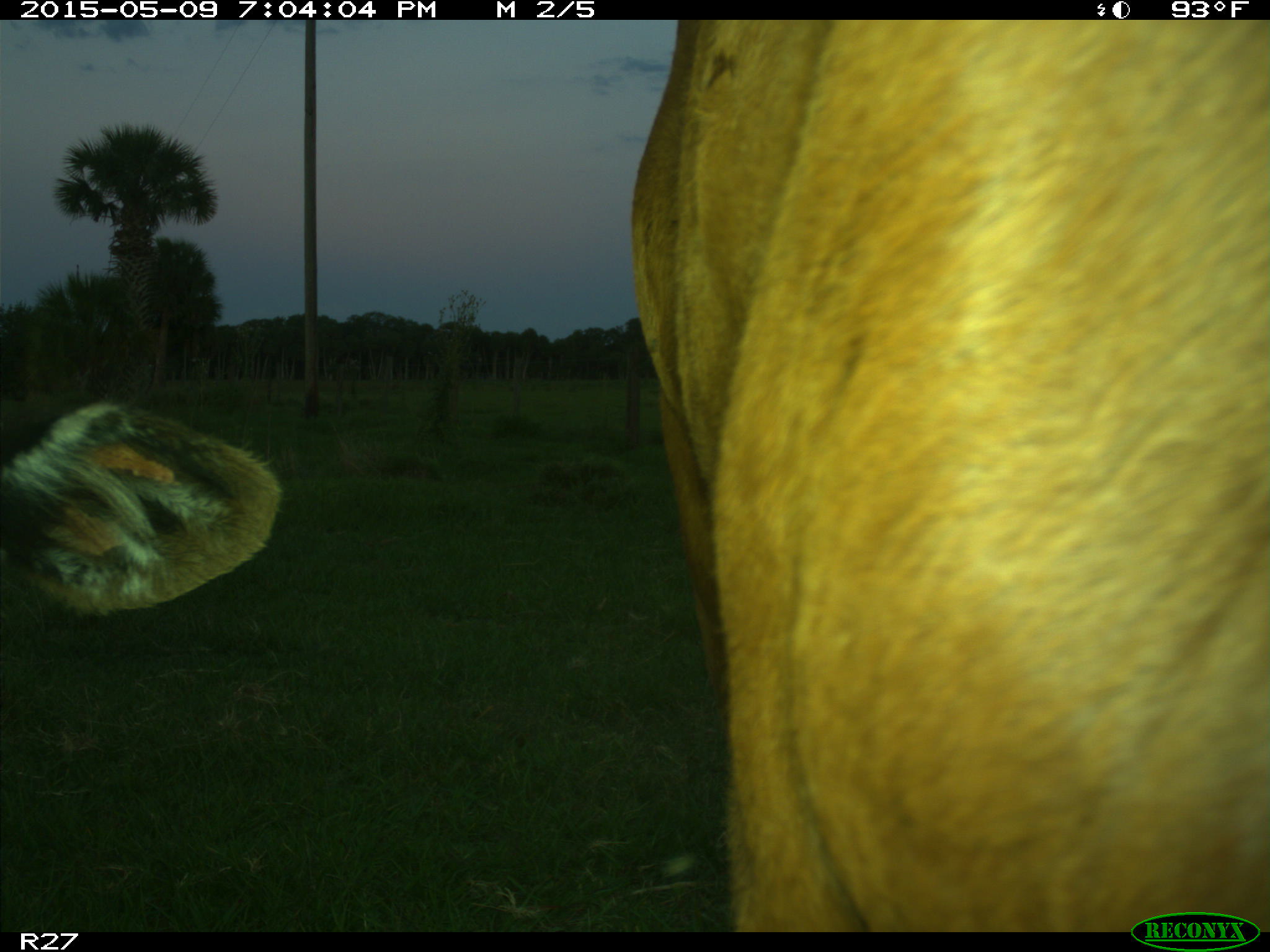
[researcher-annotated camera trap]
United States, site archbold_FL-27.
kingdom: Animalia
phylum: Chordata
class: Mammalia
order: Artiodactyla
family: Bovidae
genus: Bos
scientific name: Bos taurus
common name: domestic cow